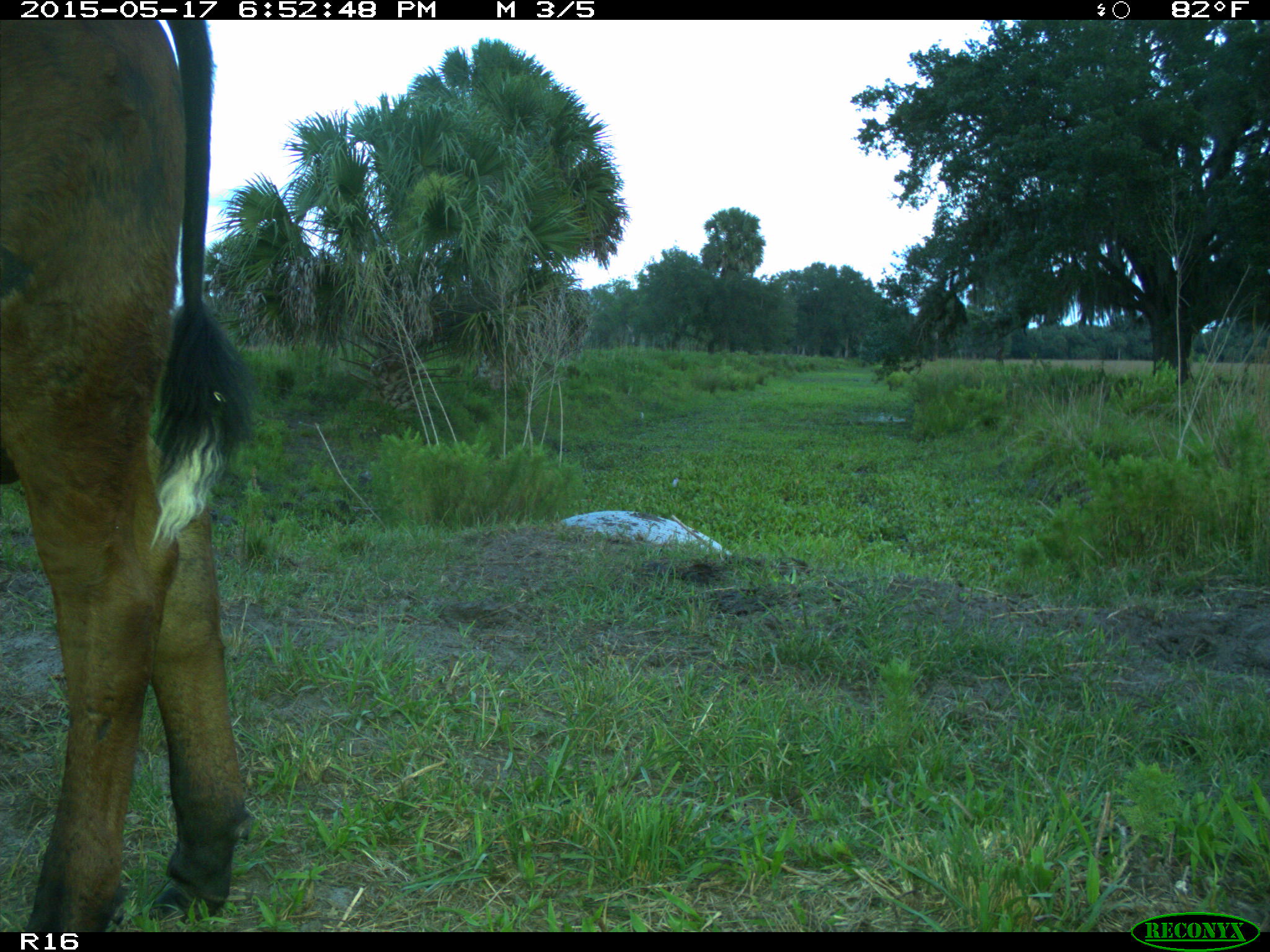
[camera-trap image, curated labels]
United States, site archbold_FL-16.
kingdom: Animalia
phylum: Chordata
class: Mammalia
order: Artiodactyla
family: Bovidae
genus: Bos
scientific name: Bos taurus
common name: domestic cow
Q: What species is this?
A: Bos taurus (domestic cow).